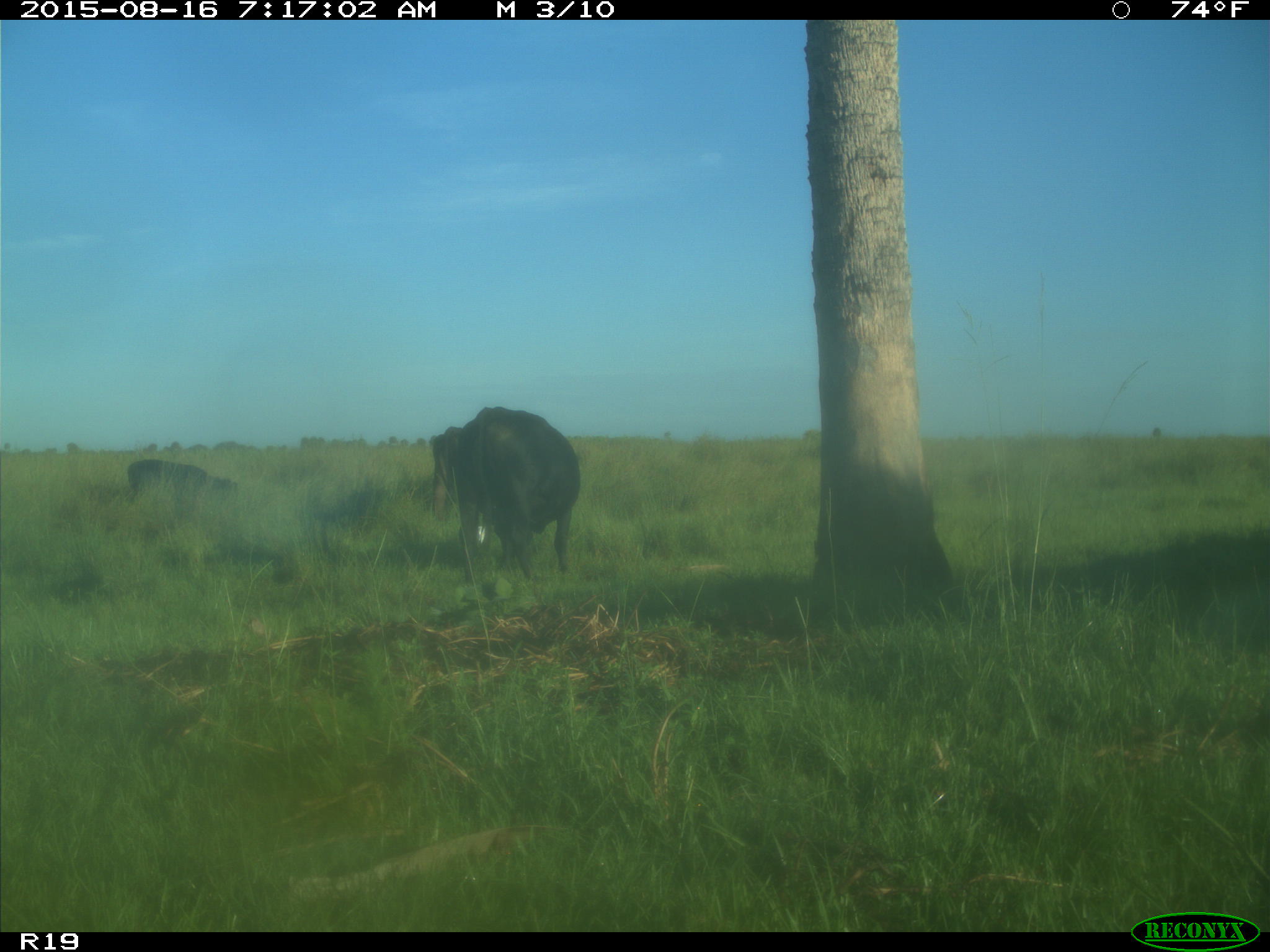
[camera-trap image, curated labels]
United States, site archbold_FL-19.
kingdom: Animalia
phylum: Chordata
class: Mammalia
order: Artiodactyla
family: Bovidae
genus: Bos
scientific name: Bos taurus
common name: domestic cow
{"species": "Bos taurus (domestic cow)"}